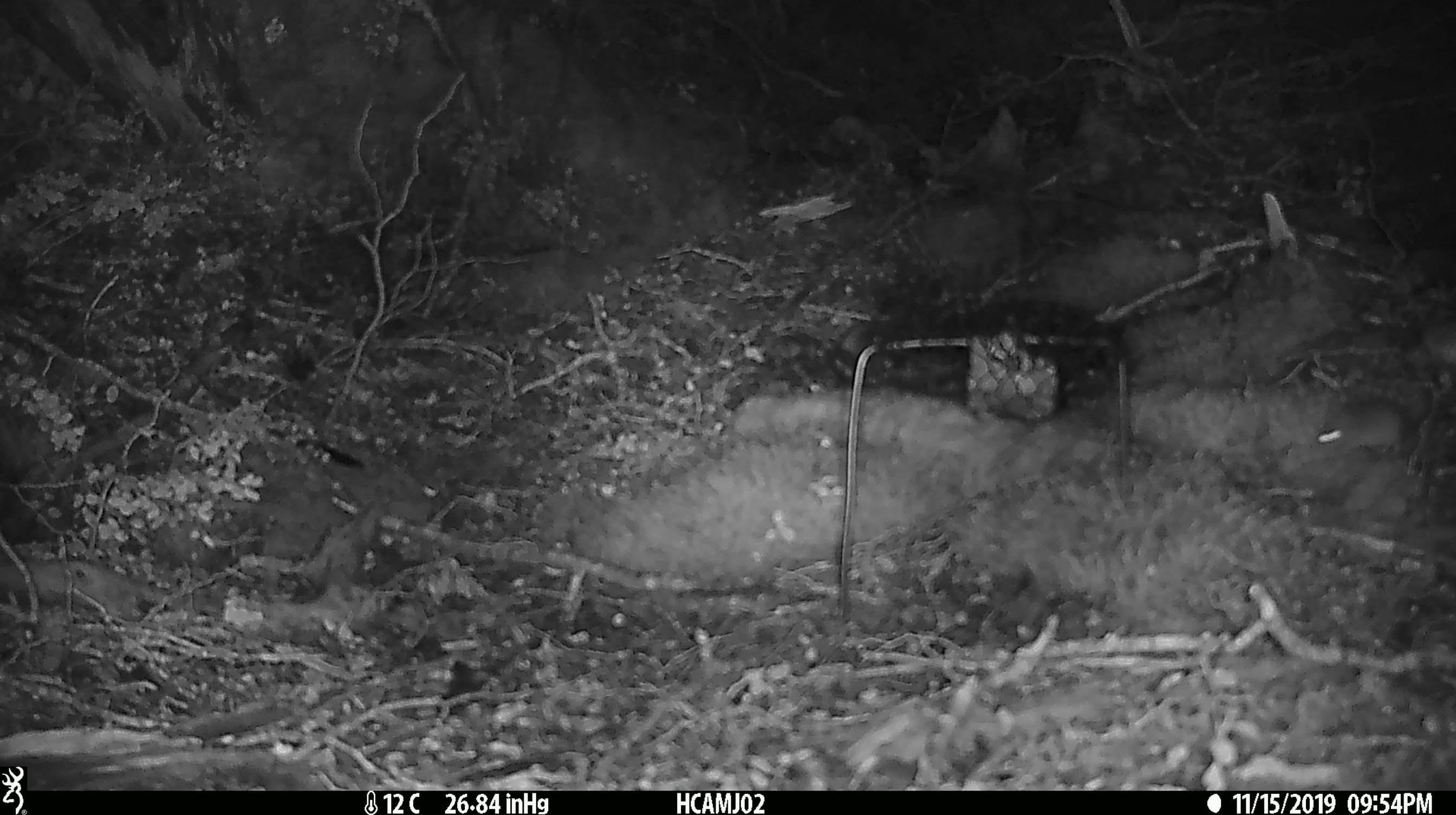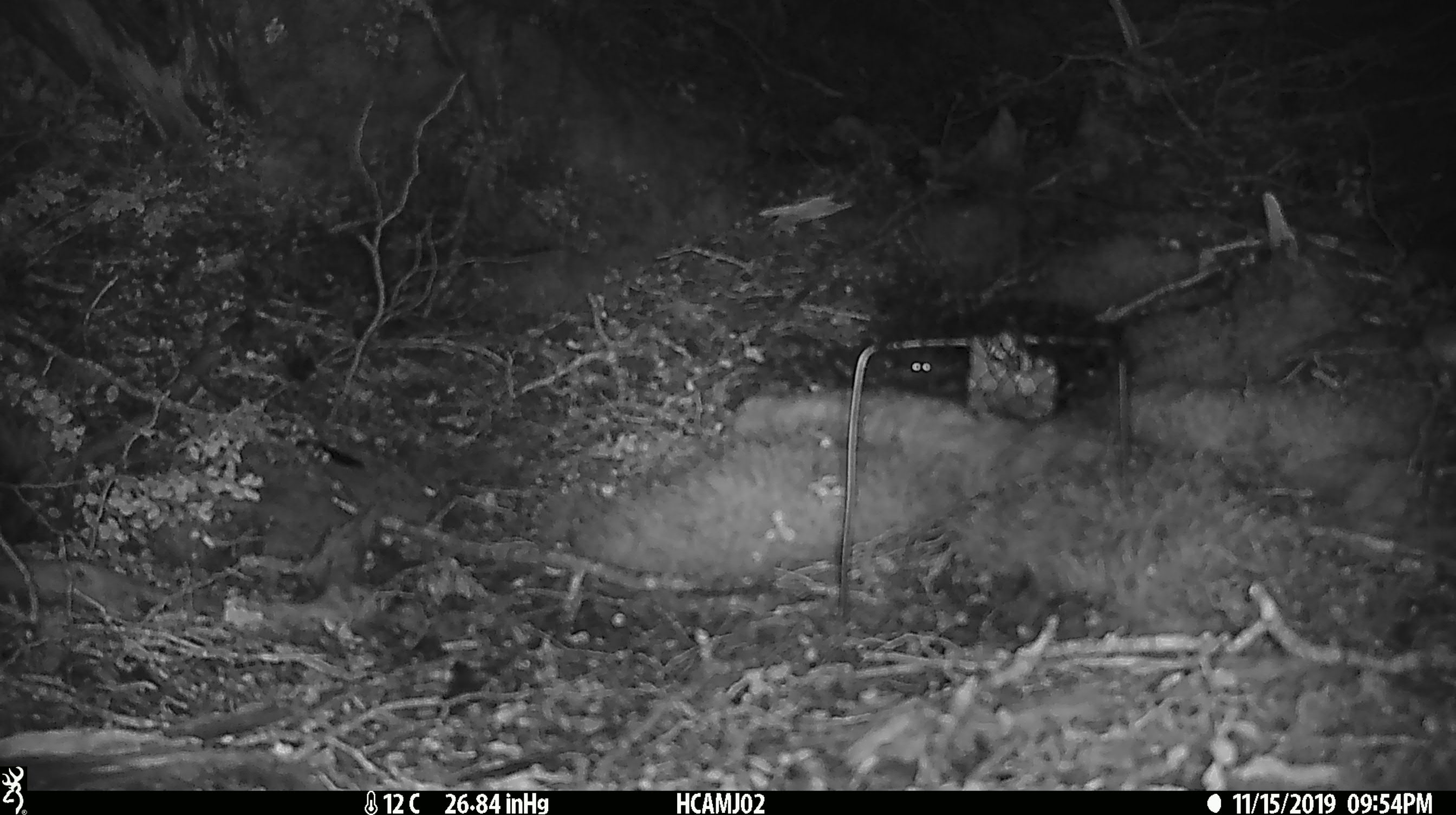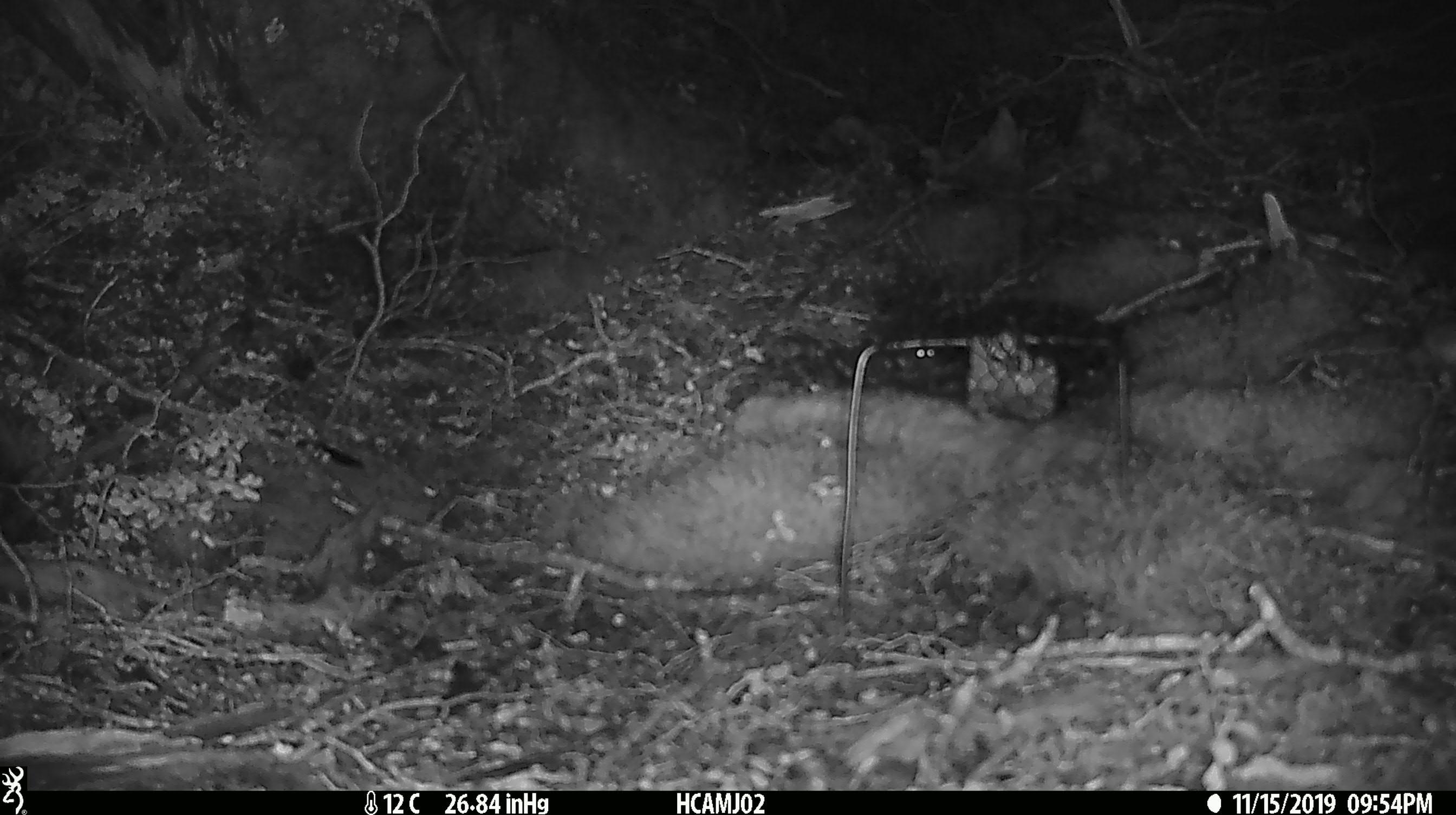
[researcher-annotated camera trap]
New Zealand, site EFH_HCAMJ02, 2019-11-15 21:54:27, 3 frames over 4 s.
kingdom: Animalia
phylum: Chordata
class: Mammalia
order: Rodentia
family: Muridae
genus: Mus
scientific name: Mus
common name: mouse